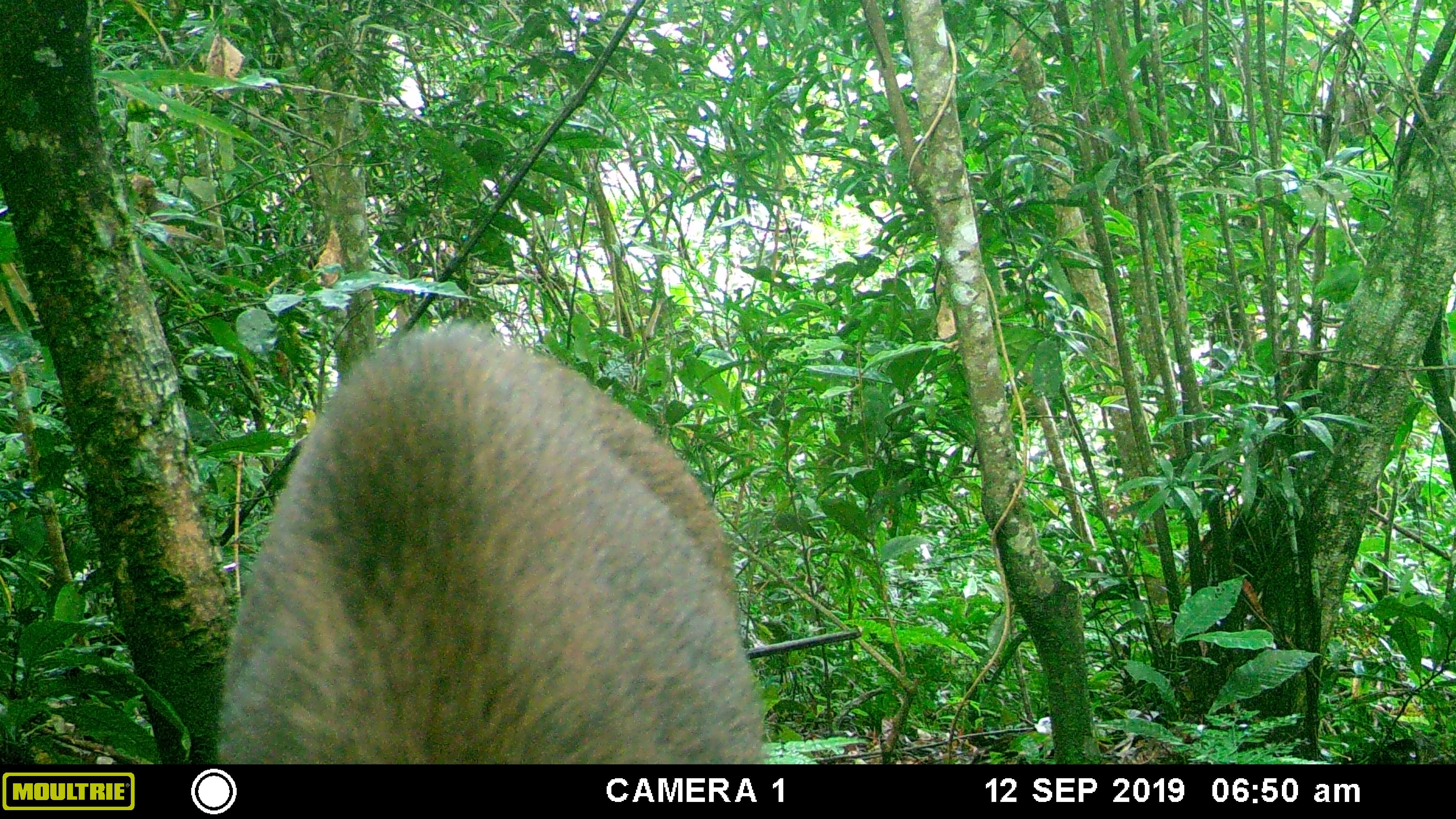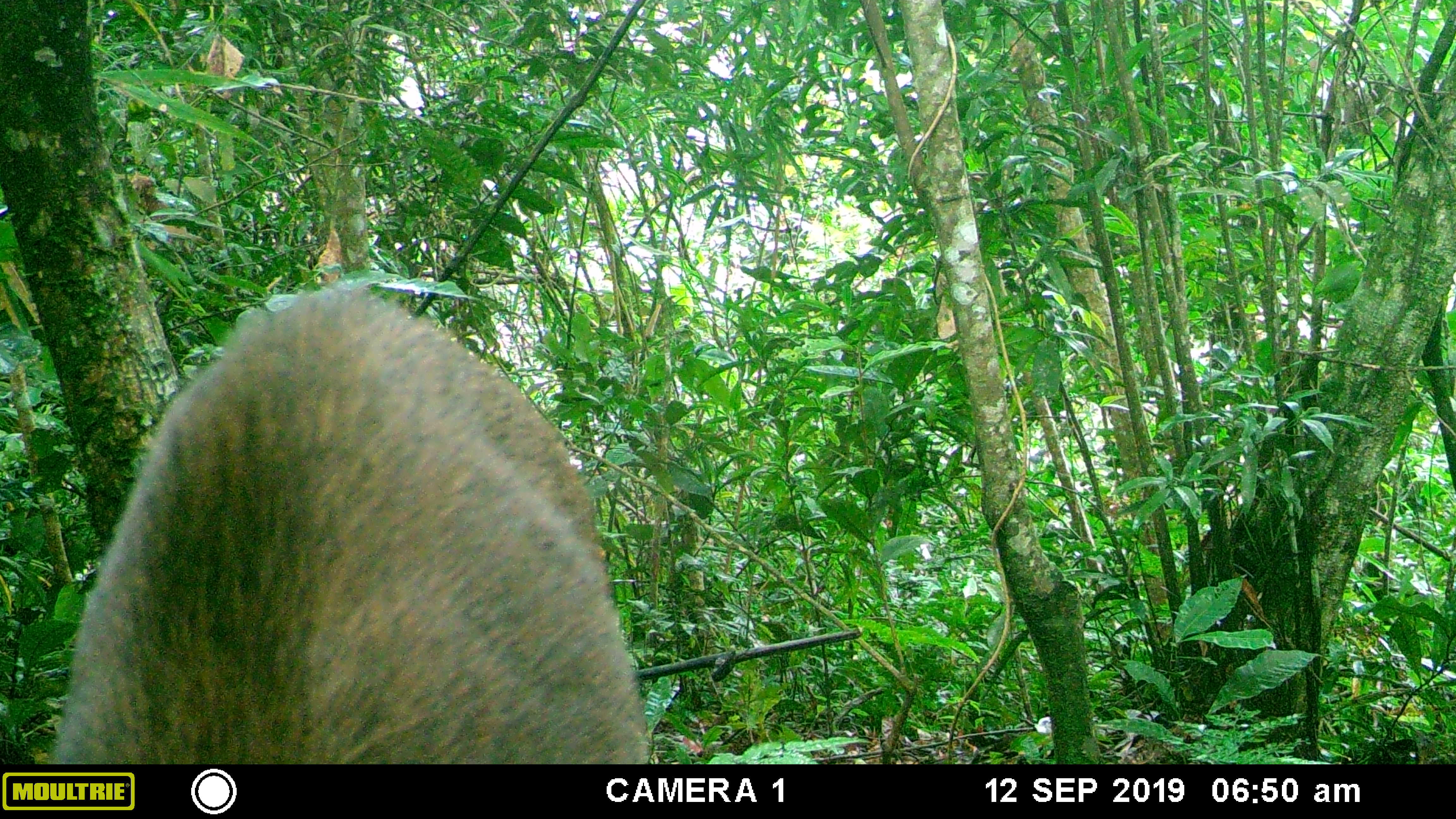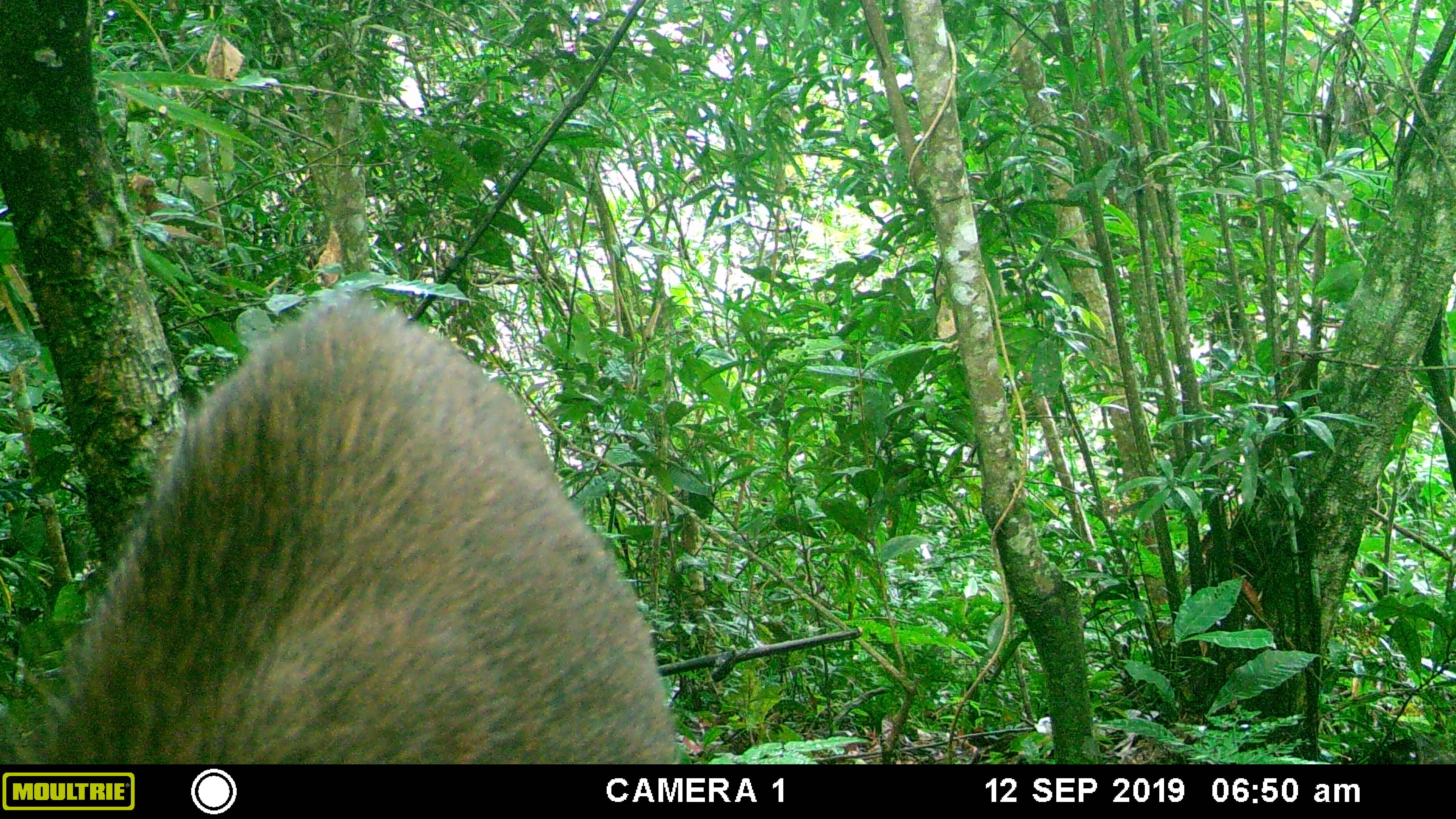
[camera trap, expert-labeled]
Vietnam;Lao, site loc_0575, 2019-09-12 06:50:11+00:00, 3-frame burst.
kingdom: Animalia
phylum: Chordata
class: Mammalia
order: Artiodactyla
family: Suidae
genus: Sus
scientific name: Sus scrofa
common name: eurasian wild pig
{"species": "eurasian wild pig (Sus scrofa)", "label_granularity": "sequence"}